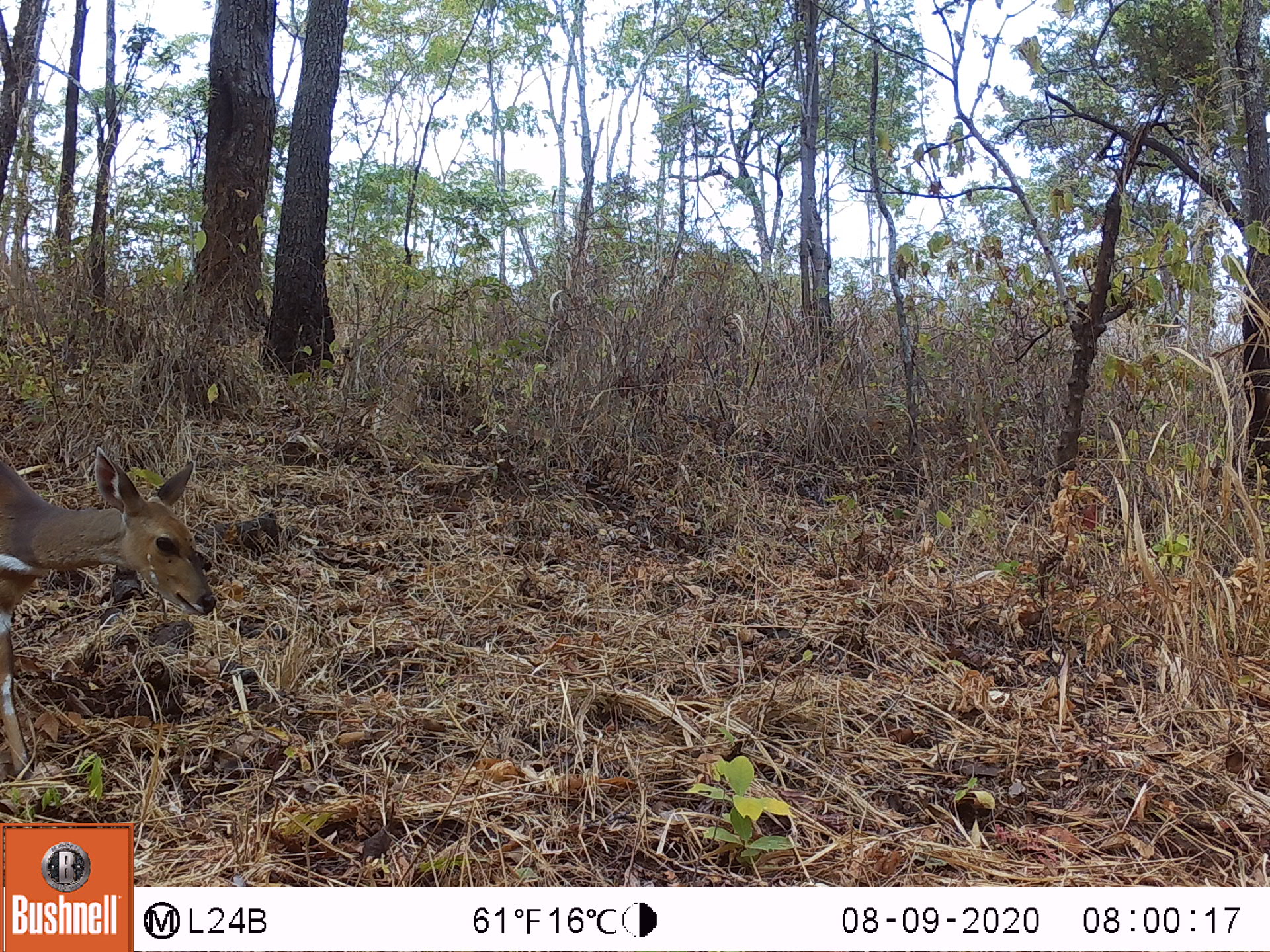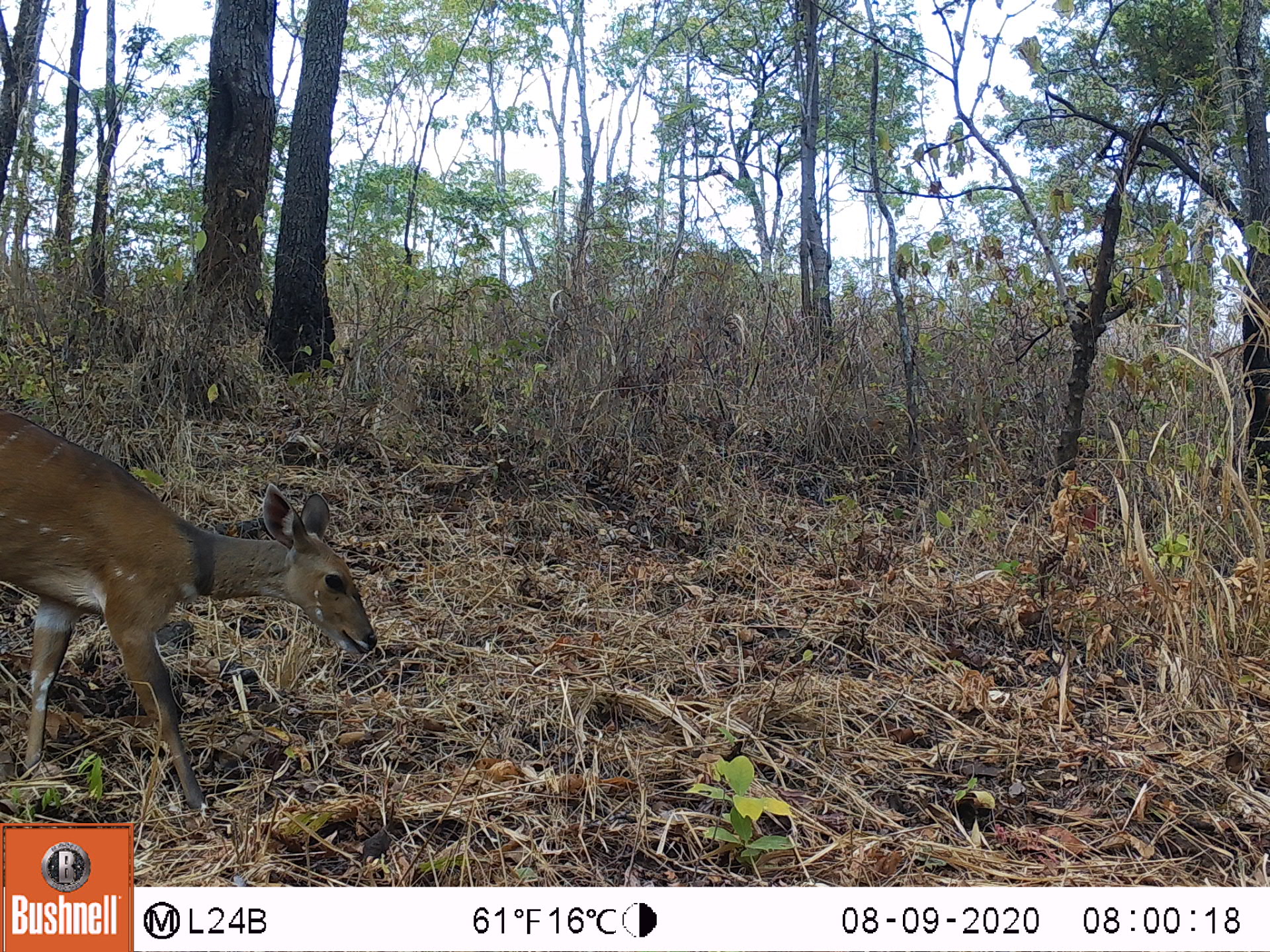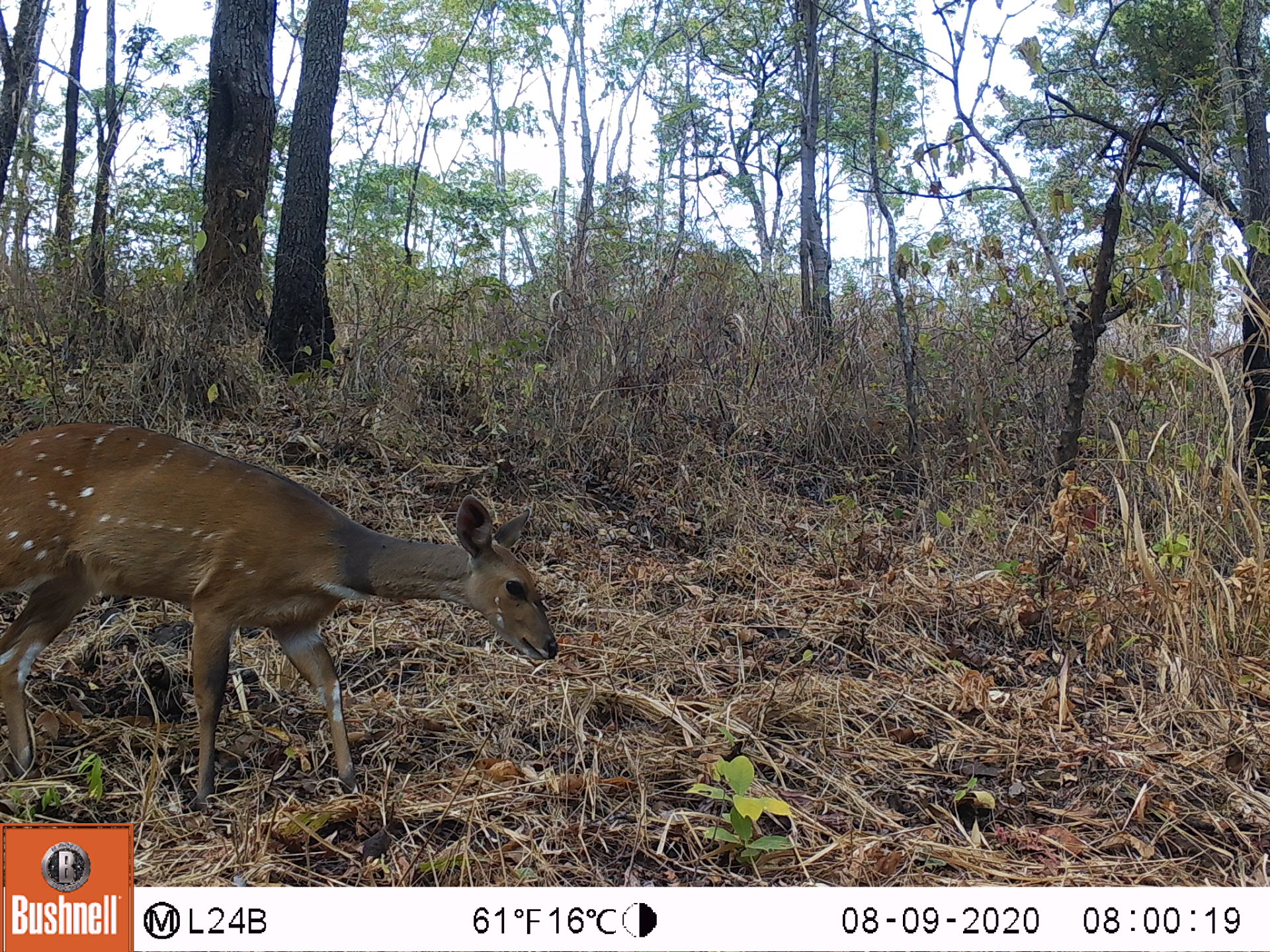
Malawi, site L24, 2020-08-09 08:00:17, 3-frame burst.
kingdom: Animalia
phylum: Chordata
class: Mammalia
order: Artiodactyla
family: Bovidae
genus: Tragelaphus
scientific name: Tragelaphus sylvaticus sylvaticus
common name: cape bushbuck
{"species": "cape bushbuck (Tragelaphus sylvaticus sylvaticus)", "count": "1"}